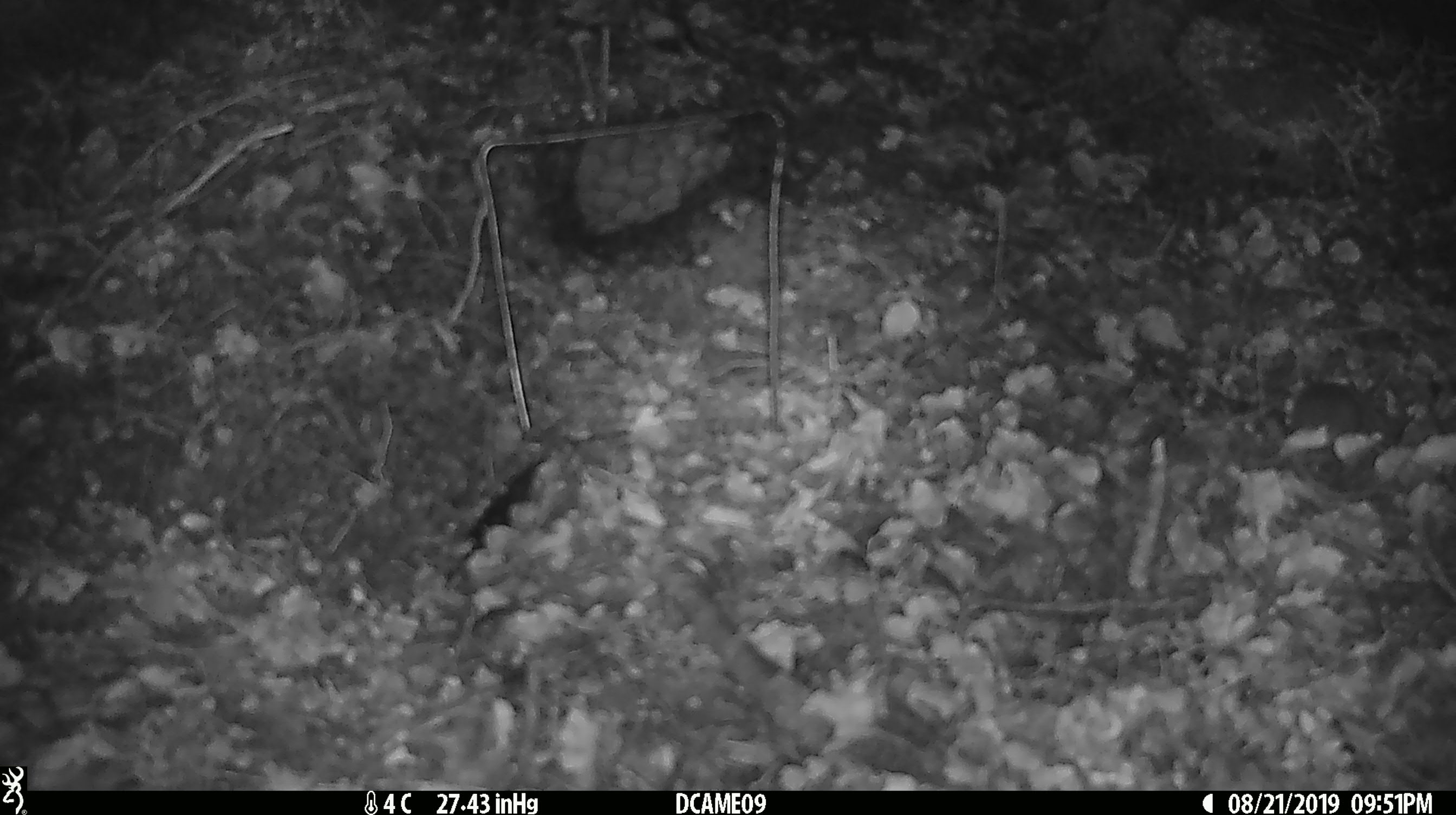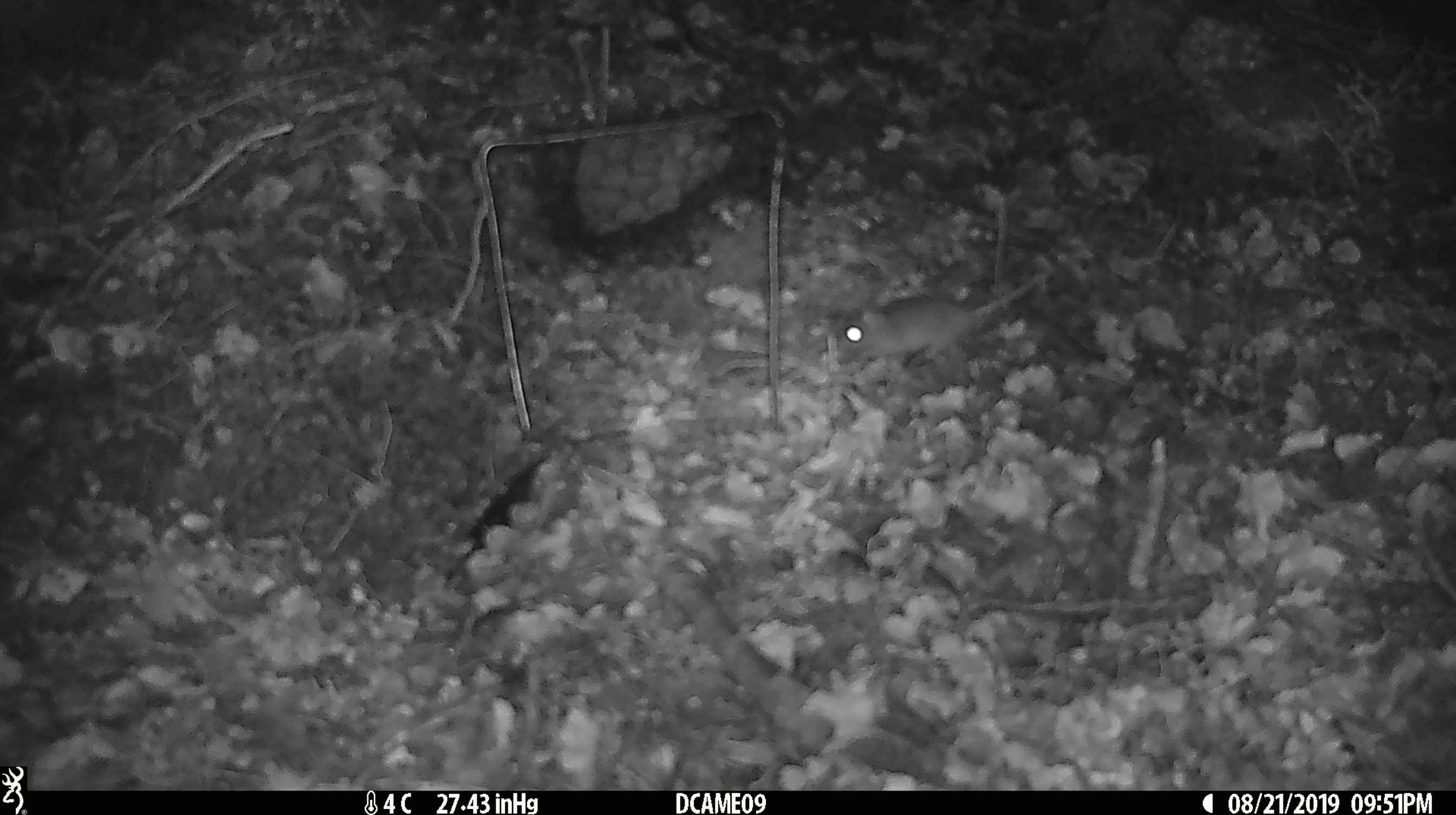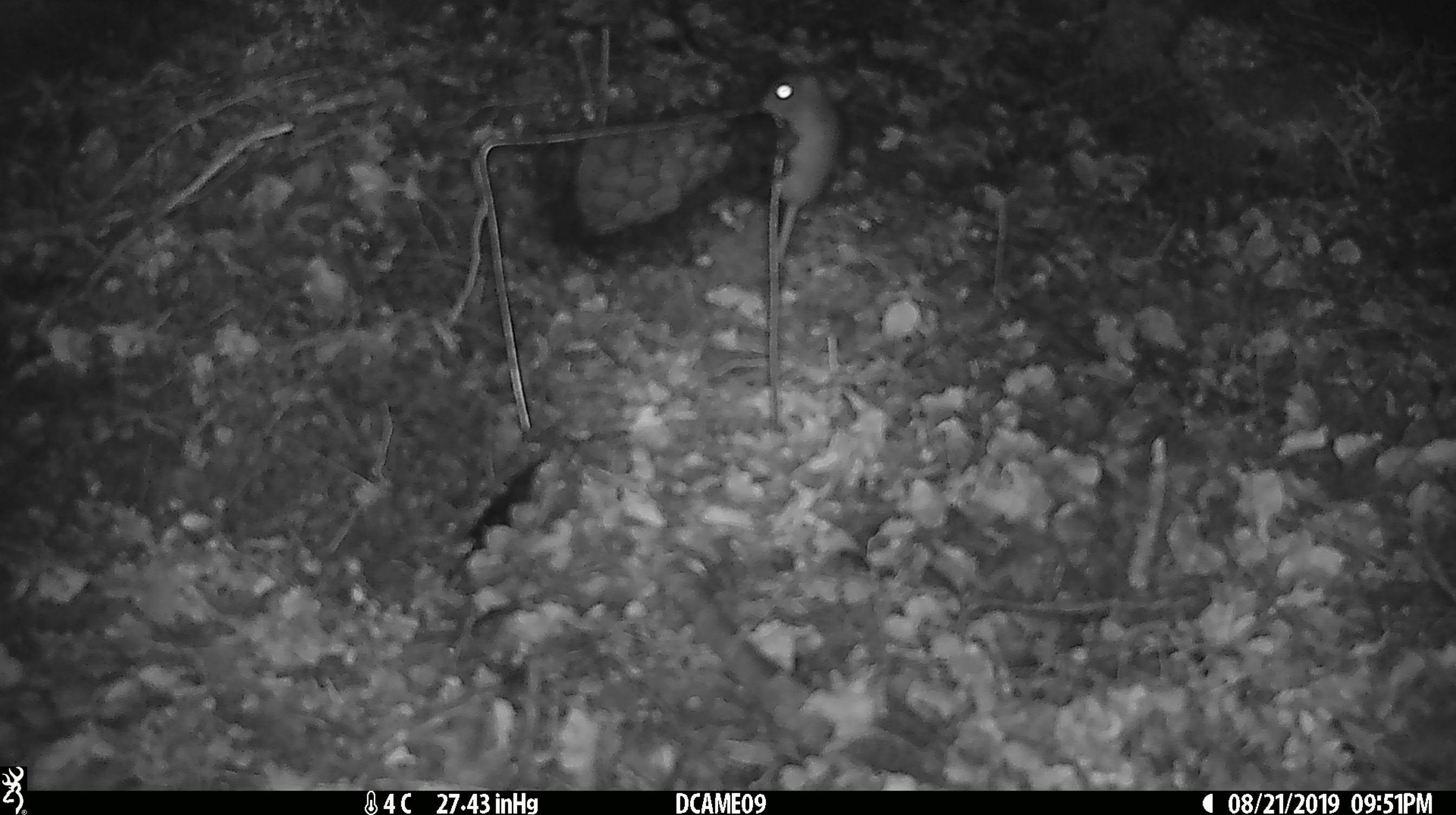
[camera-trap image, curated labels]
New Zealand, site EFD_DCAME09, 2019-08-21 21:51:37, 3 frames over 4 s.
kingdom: Animalia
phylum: Chordata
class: Mammalia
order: Rodentia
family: Muridae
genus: Mus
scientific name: Mus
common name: mouse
Mouse (Mus).